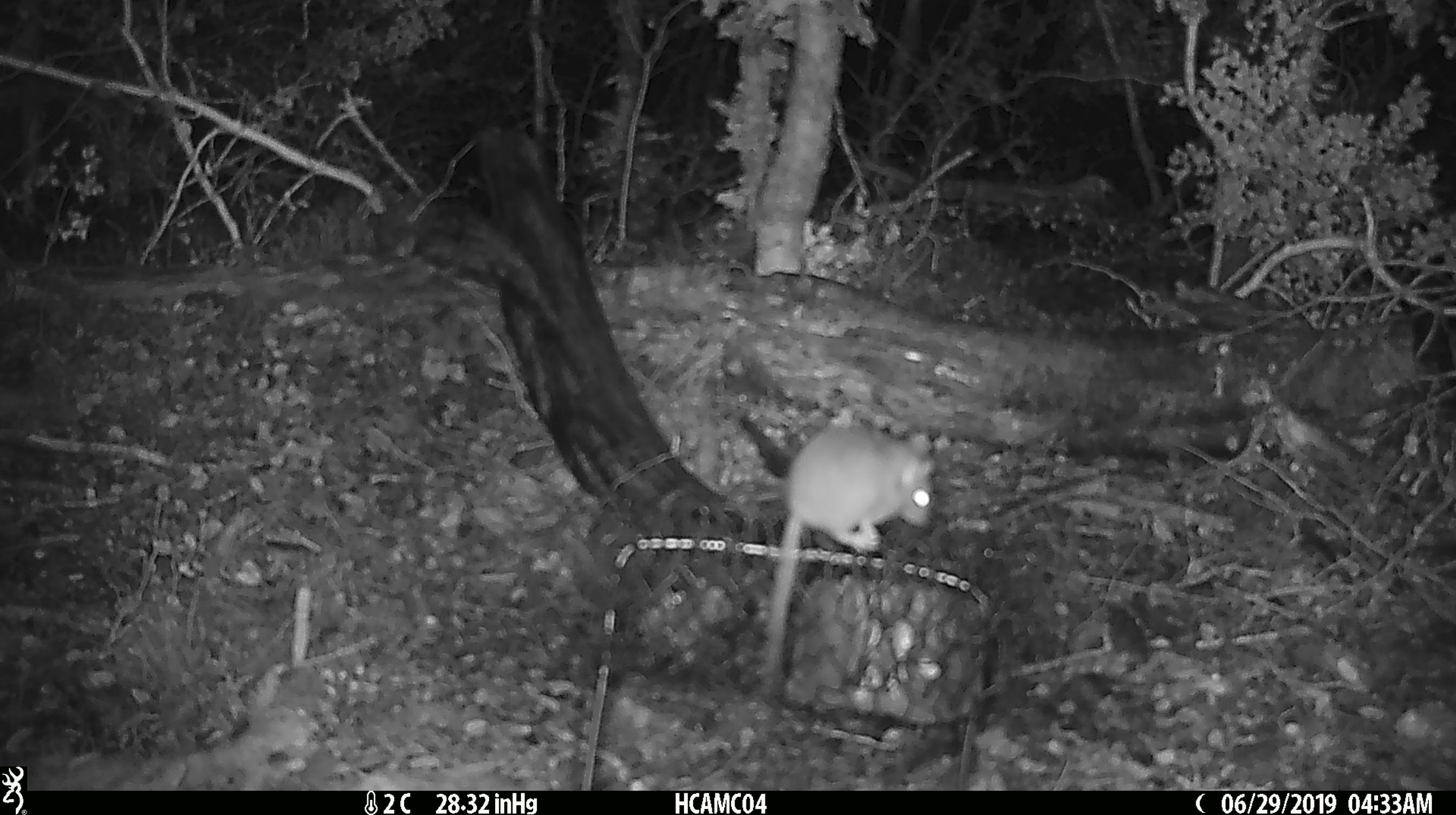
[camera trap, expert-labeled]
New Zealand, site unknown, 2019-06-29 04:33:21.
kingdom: Animalia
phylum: Chordata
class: Mammalia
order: Rodentia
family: Muridae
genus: Mus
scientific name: Mus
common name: mouse